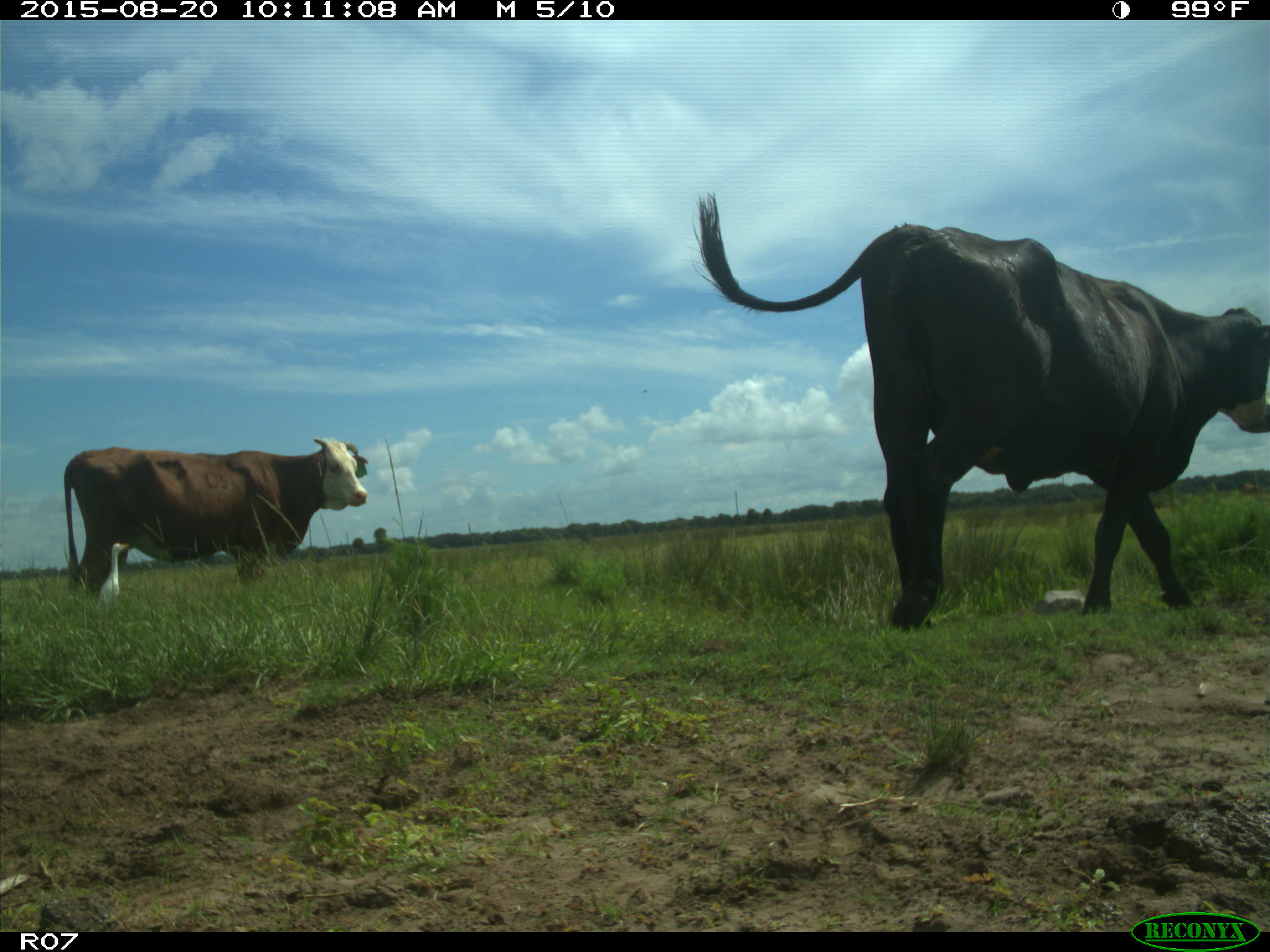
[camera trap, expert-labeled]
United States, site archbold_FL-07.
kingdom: Animalia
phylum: Chordata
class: Mammalia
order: Artiodactyla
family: Bovidae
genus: Bos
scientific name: Bos taurus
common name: domestic cow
Bos taurus (domestic cow).